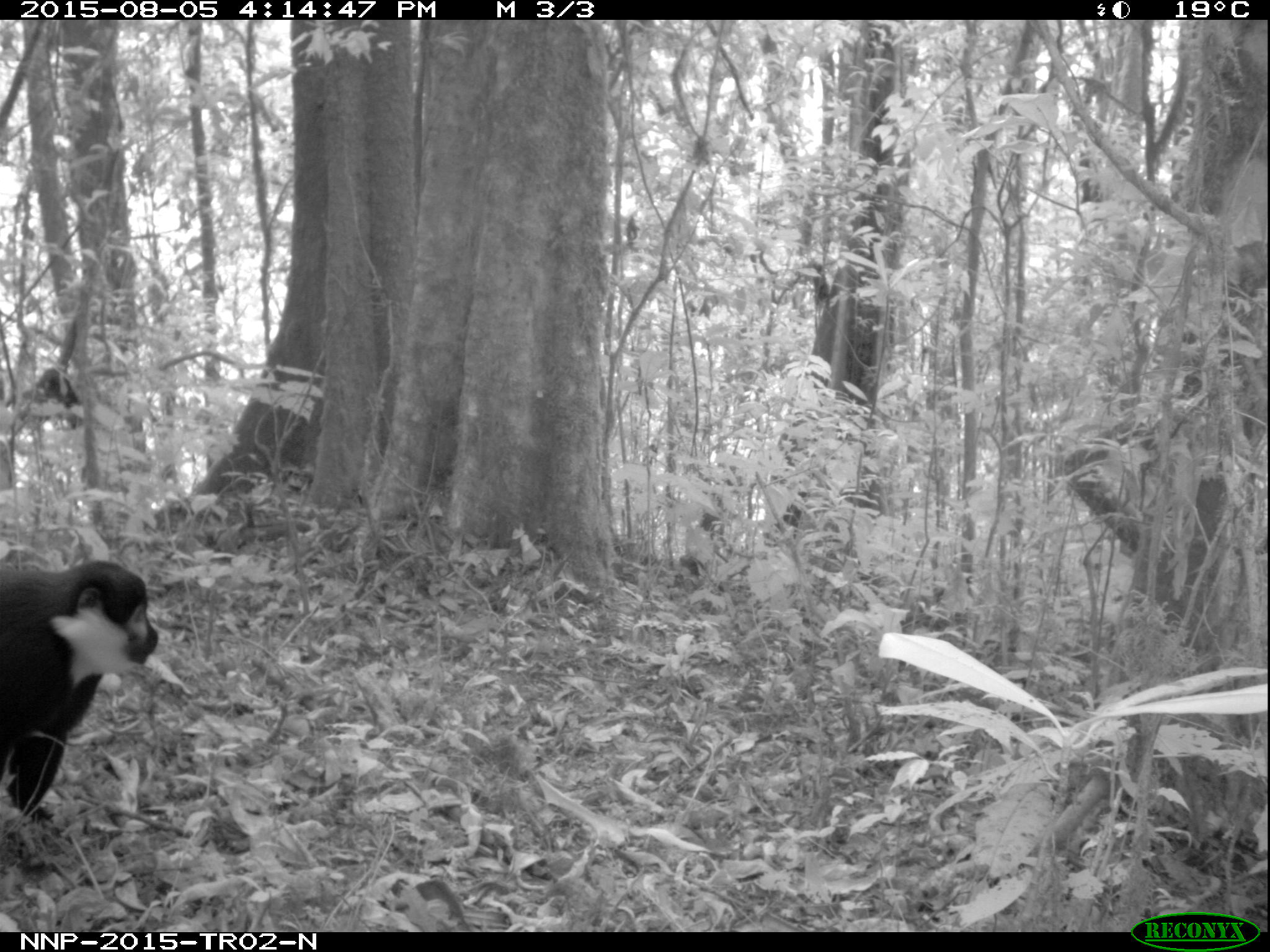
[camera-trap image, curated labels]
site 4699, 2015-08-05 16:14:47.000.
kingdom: Animalia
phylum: Chordata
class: Mammalia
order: Primates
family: Cercopithecidae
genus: Allochrocebus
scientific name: Allochrocebus lhoesti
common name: l'hoest's monkey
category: cercopithecus lhoesti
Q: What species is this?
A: Cercopithecus lhoesti (l'hoest's monkey) (Allochrocebus lhoesti).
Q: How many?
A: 1.